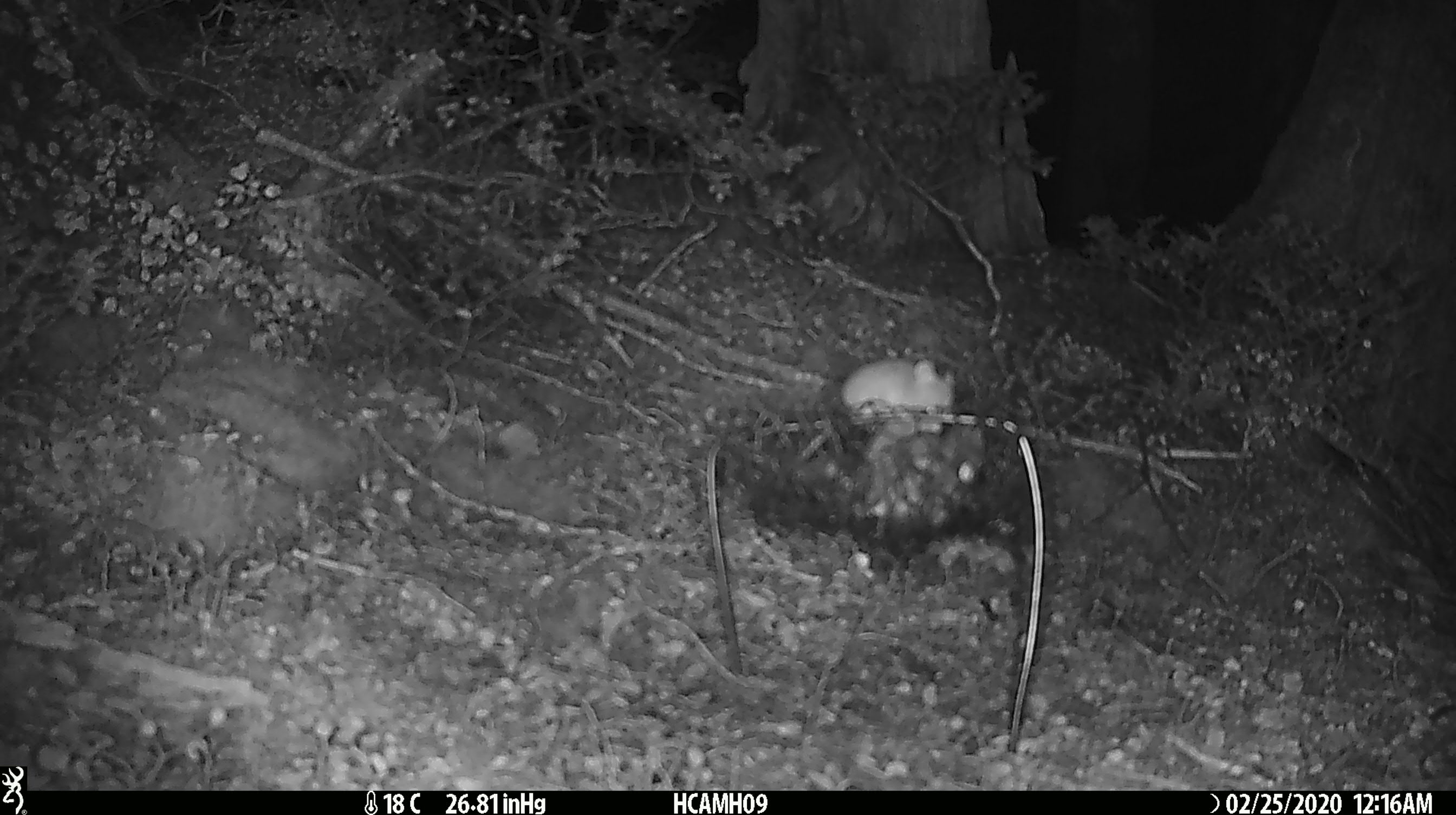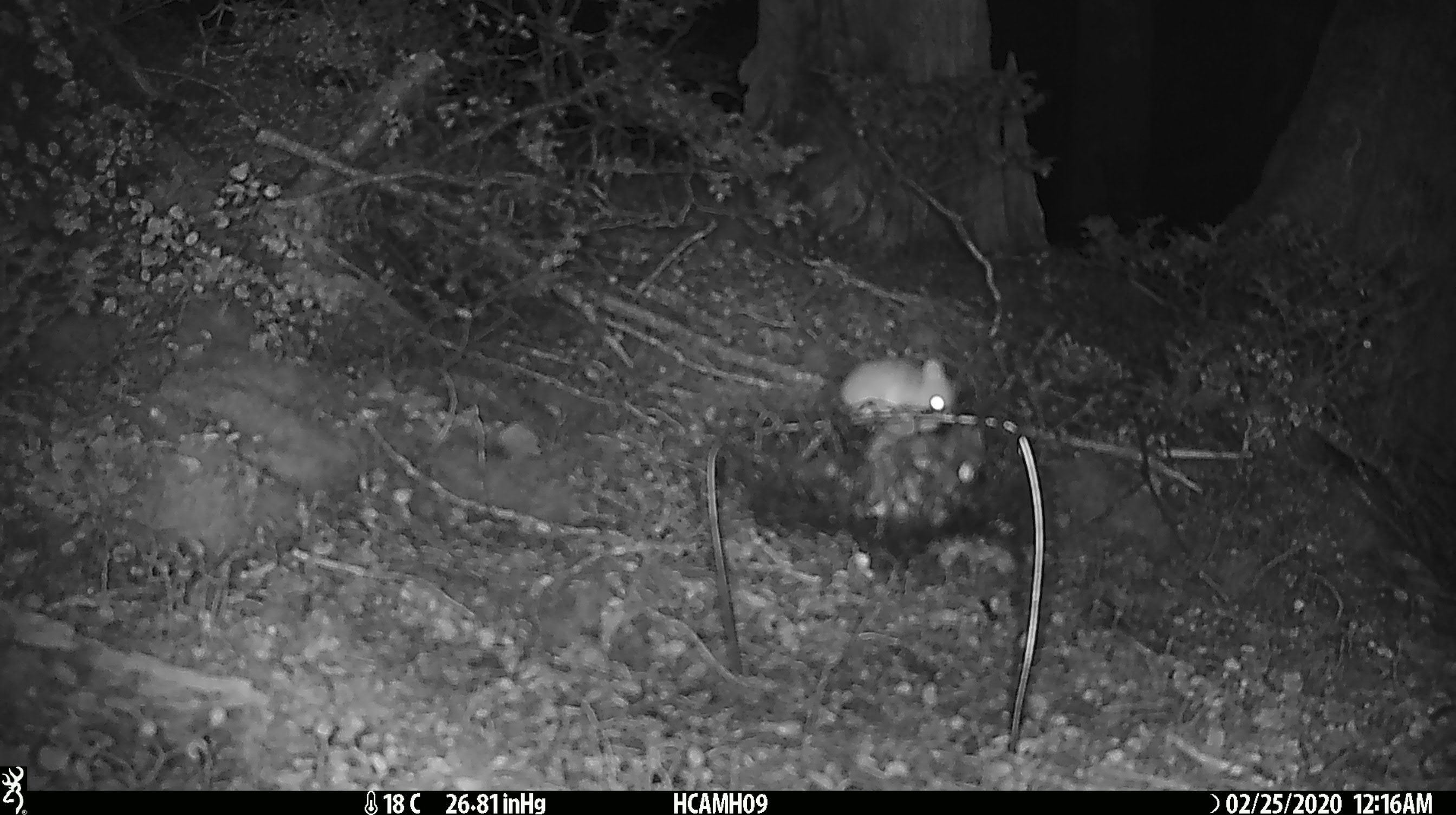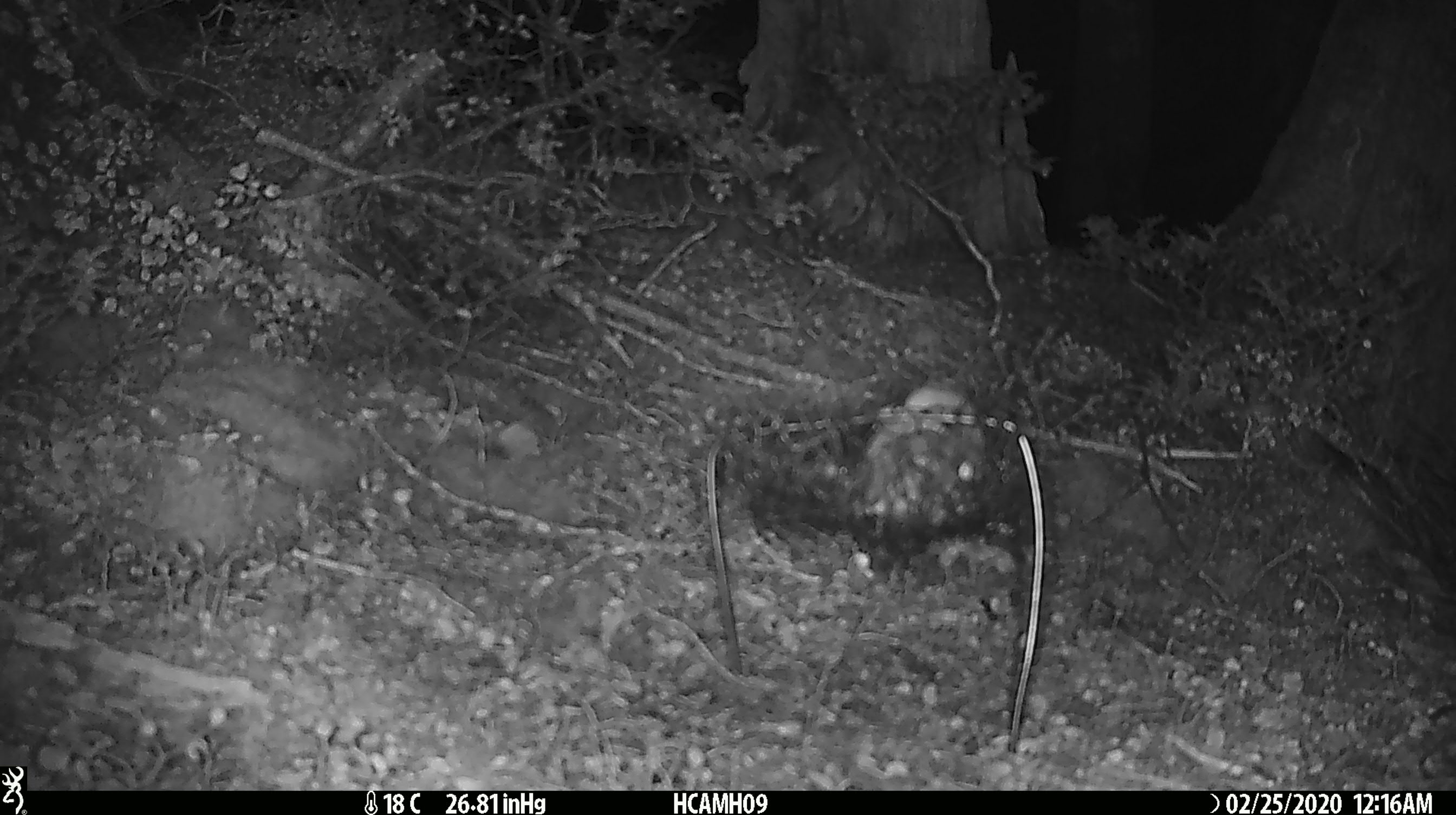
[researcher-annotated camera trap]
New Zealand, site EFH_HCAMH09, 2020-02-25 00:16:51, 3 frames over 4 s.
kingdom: Animalia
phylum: Chordata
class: Mammalia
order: Rodentia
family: Muridae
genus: Mus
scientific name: Mus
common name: mouse